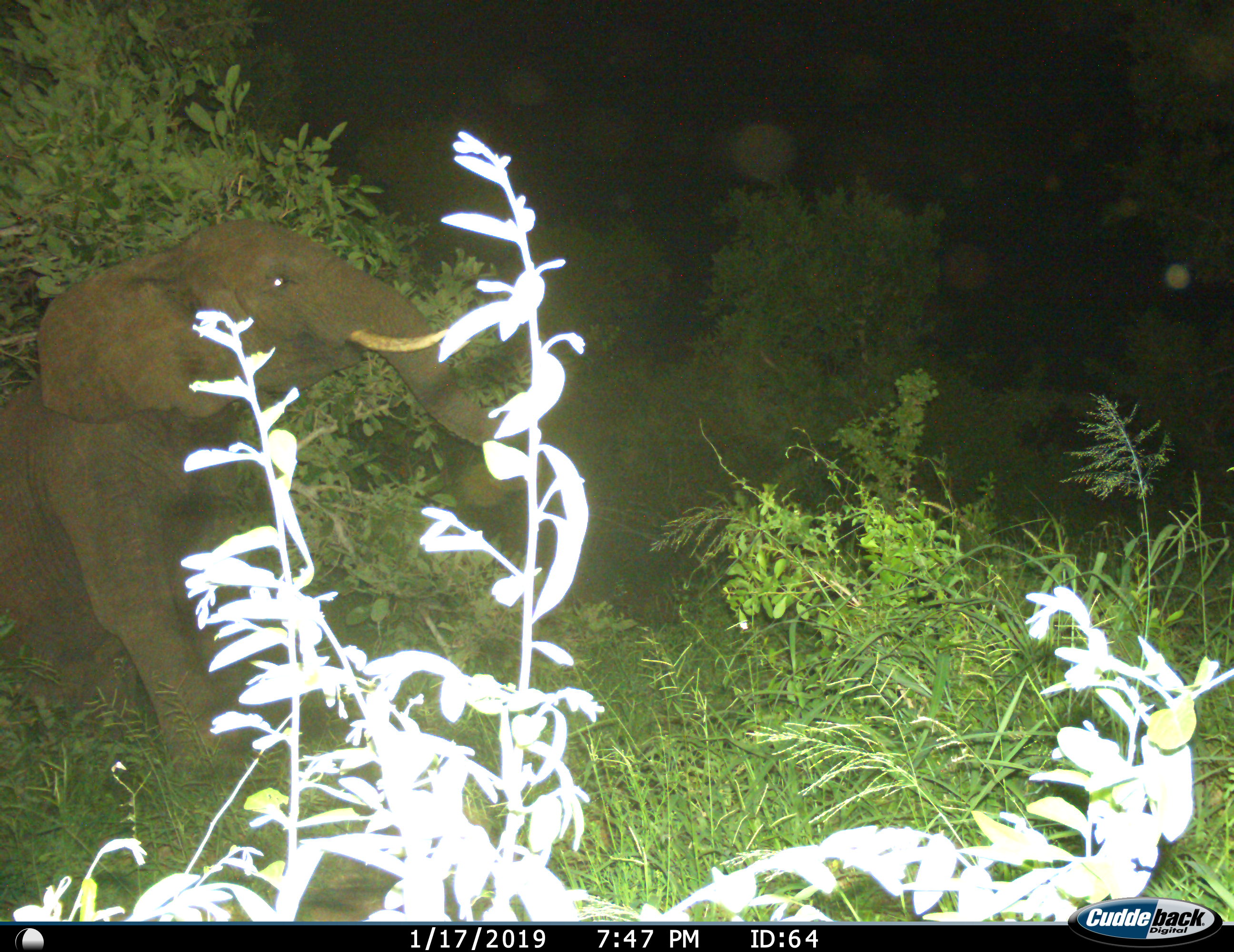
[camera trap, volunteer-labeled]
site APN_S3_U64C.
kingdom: Animalia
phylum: Chordata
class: Mammalia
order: Proboscidea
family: Elephantidae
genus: Loxodonta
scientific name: Loxodonta africana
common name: african bush elephant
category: elephant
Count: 1.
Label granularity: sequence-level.